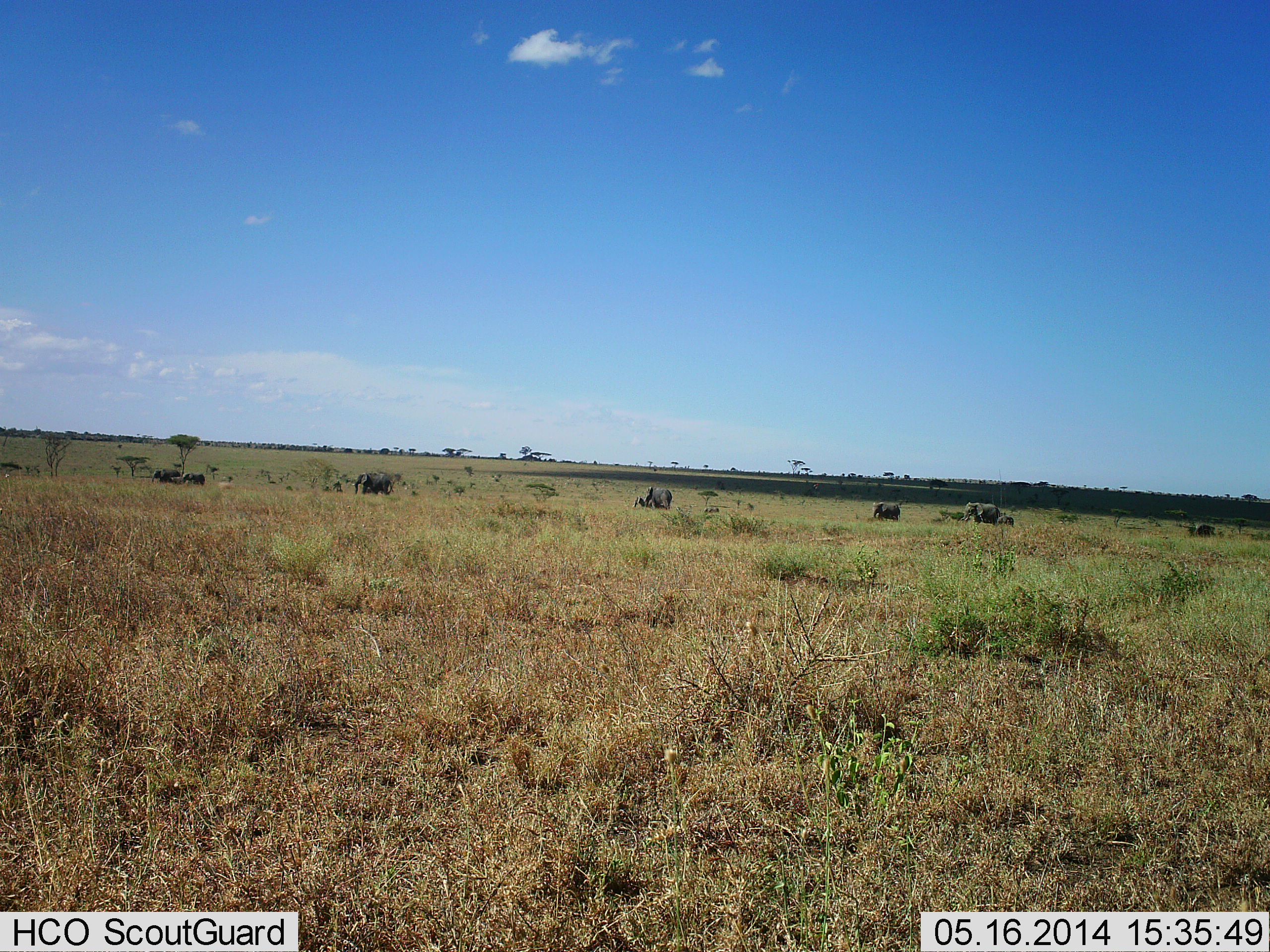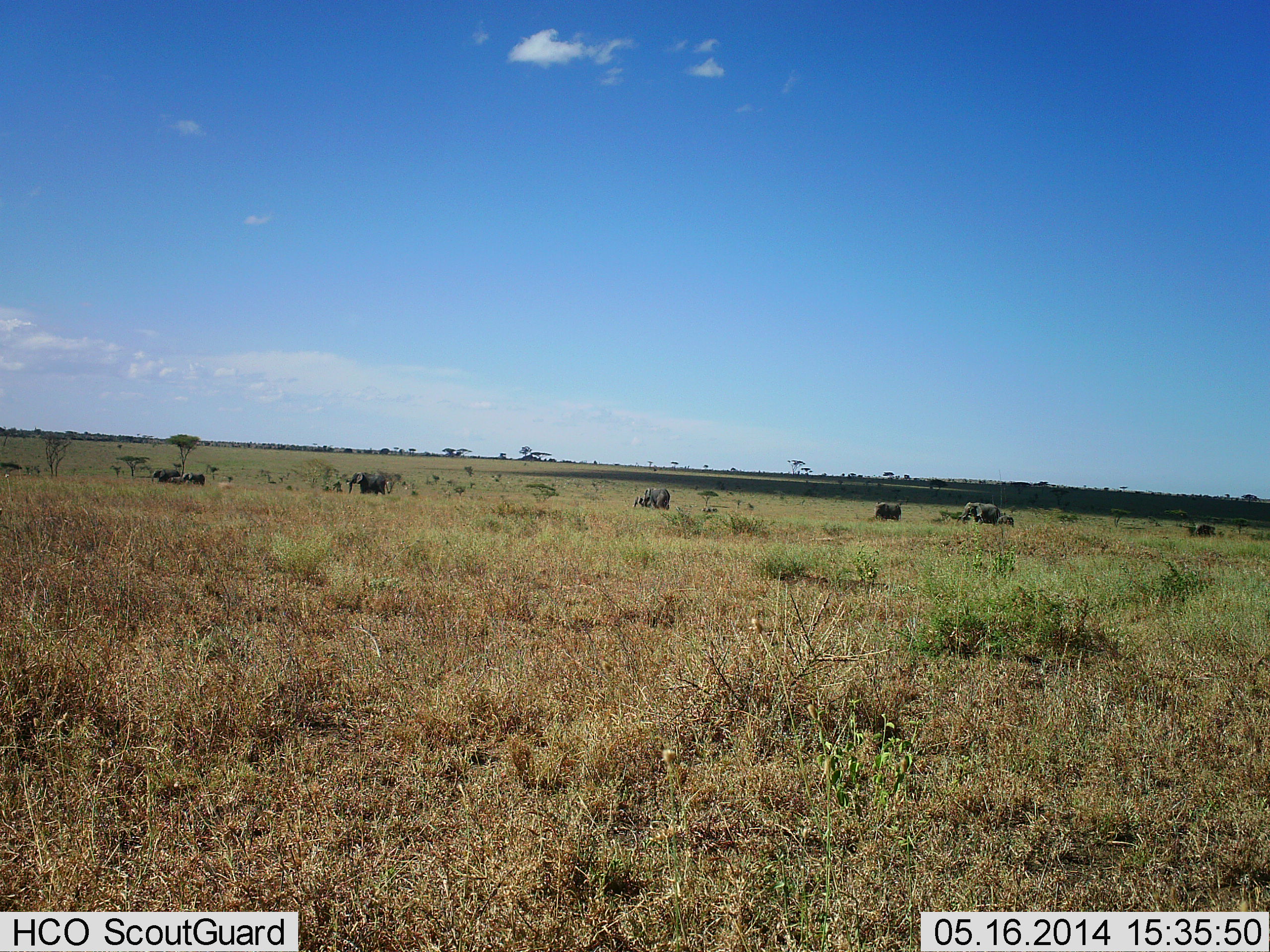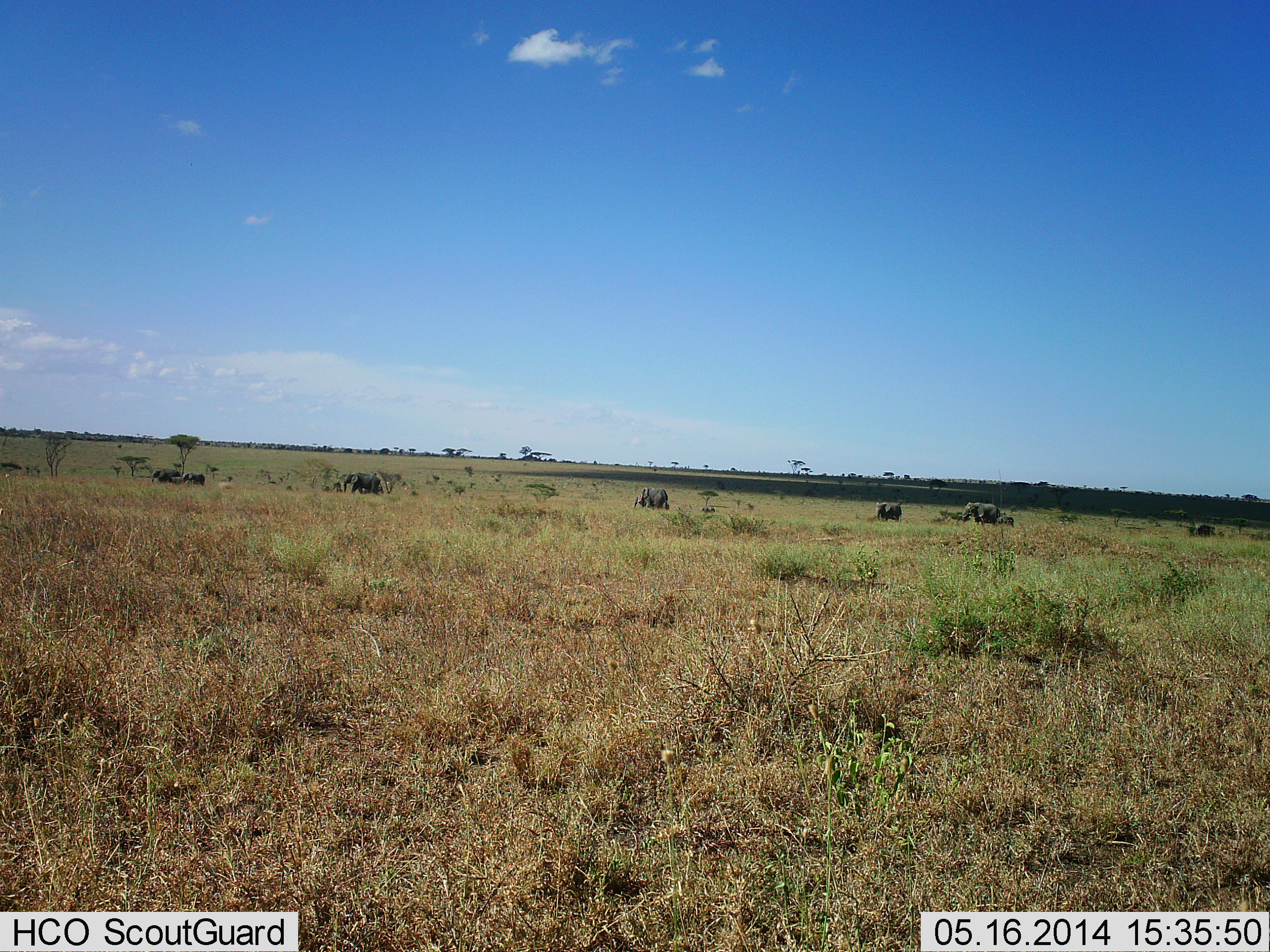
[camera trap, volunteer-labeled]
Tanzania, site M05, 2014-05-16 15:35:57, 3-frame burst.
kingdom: Animalia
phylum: Chordata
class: Mammalia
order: Proboscidea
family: Elephantidae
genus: Loxodonta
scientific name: Loxodonta africana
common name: african bush elephant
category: elephant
Elephant (african bush elephant) (Loxodonta africana), count 8. Behavior (volunteer vote fractions): standing 30%, resting 0%, moving 90%, interacting 0%. Young present (vote fraction): 50%. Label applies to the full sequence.